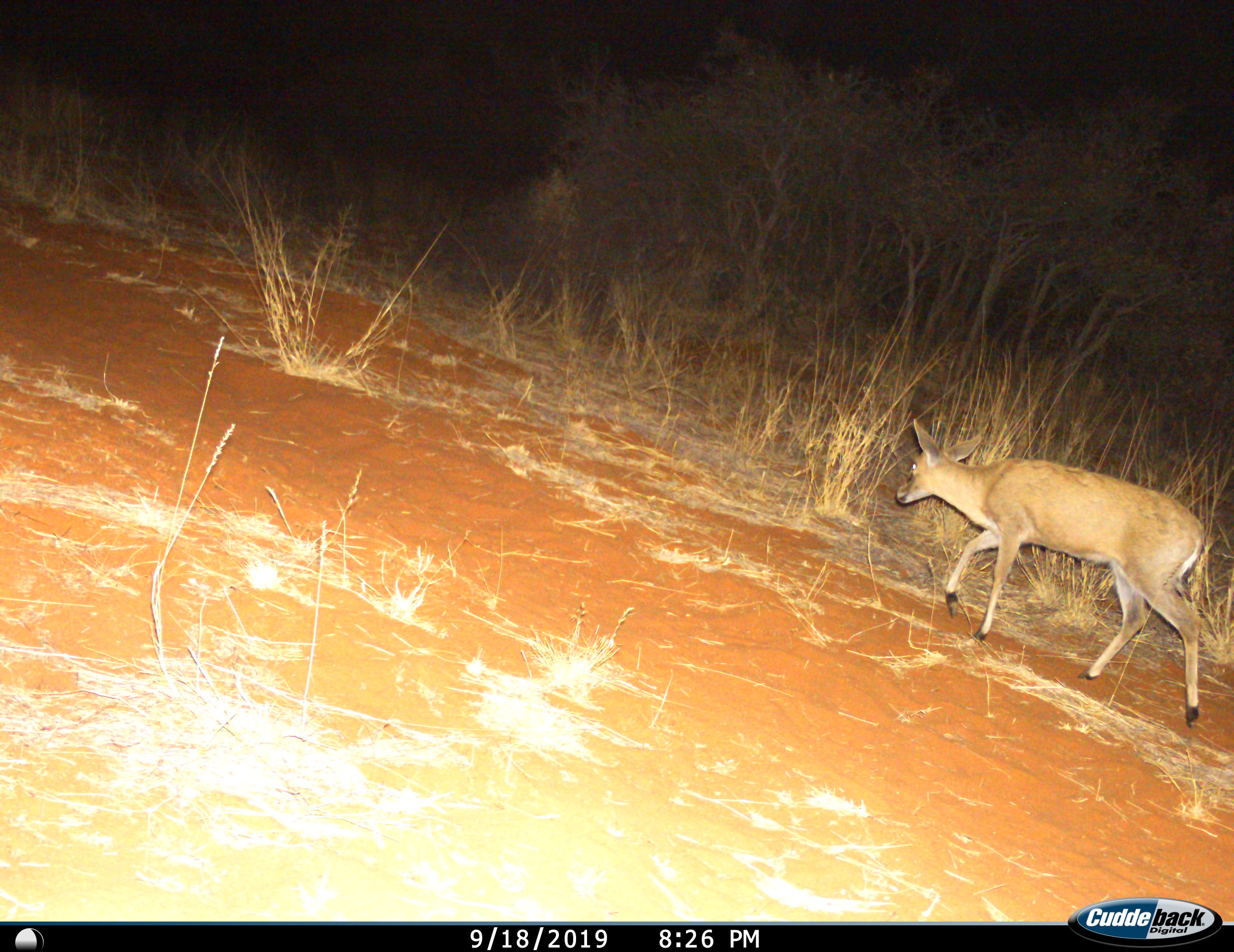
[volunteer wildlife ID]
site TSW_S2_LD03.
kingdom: Animalia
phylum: Chordata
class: Mammalia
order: Artiodactyla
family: Bovidae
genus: Sylvicapra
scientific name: Sylvicapra grimmia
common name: common duiker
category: duikercommongrey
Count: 1.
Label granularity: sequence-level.